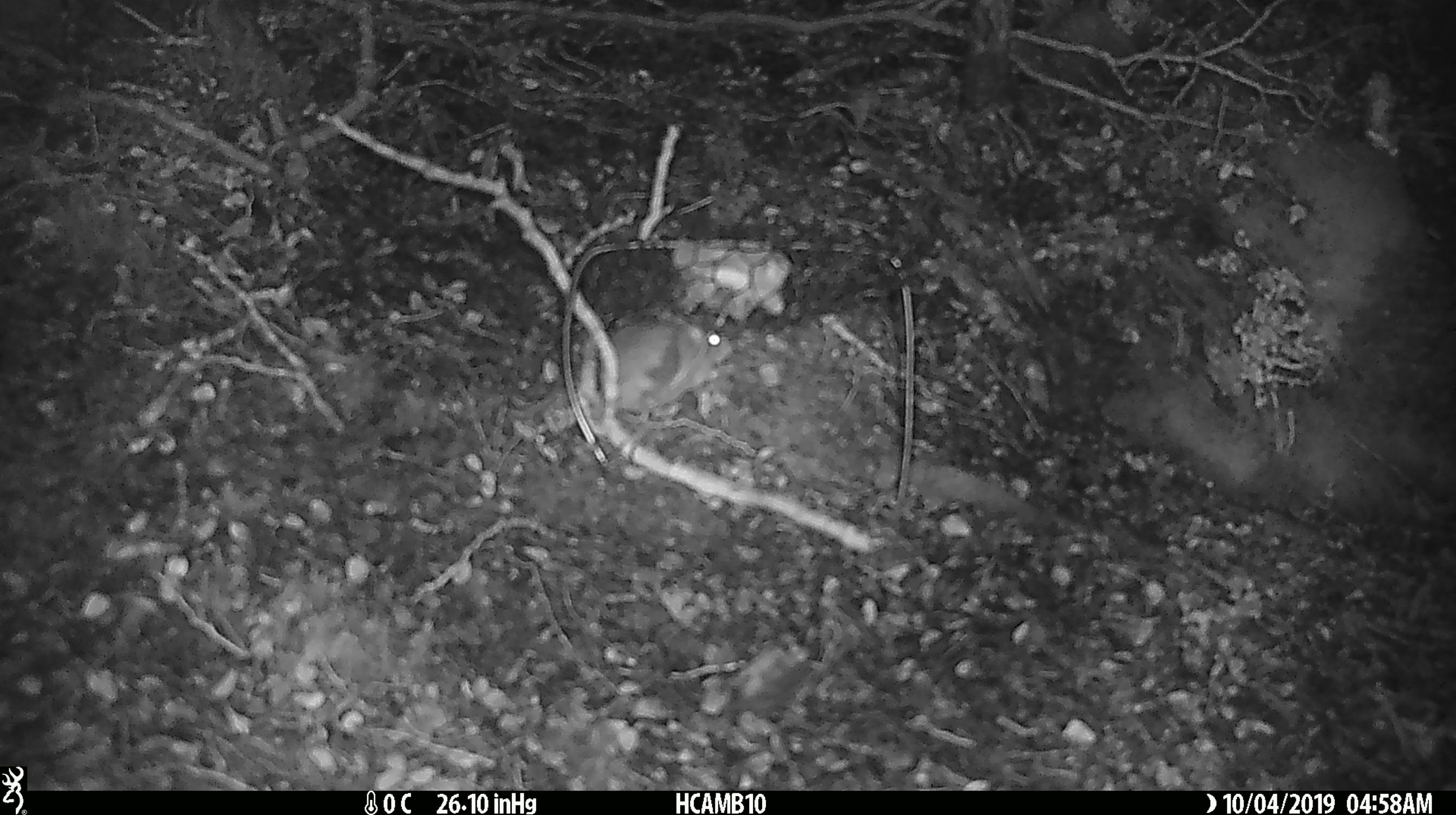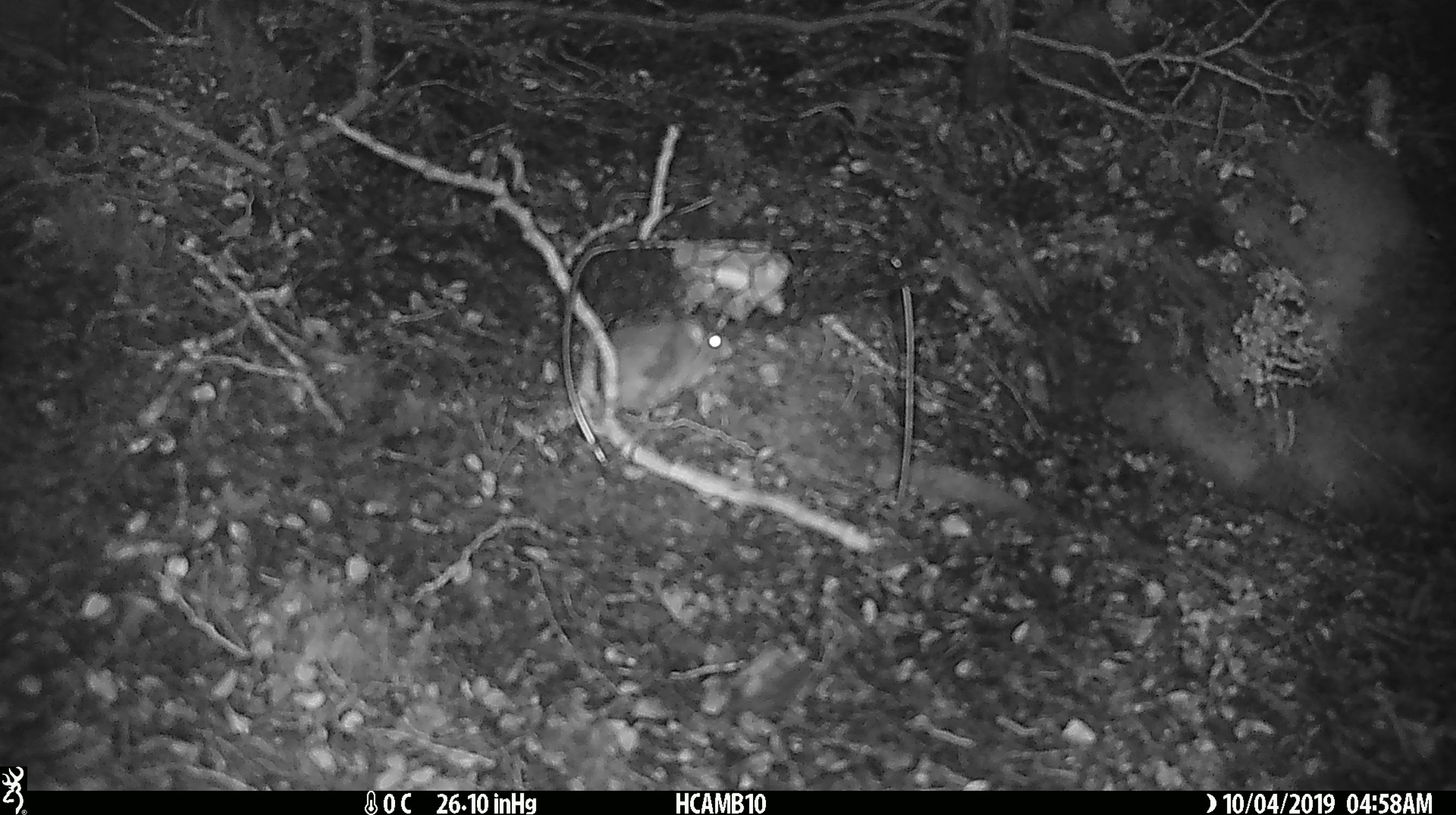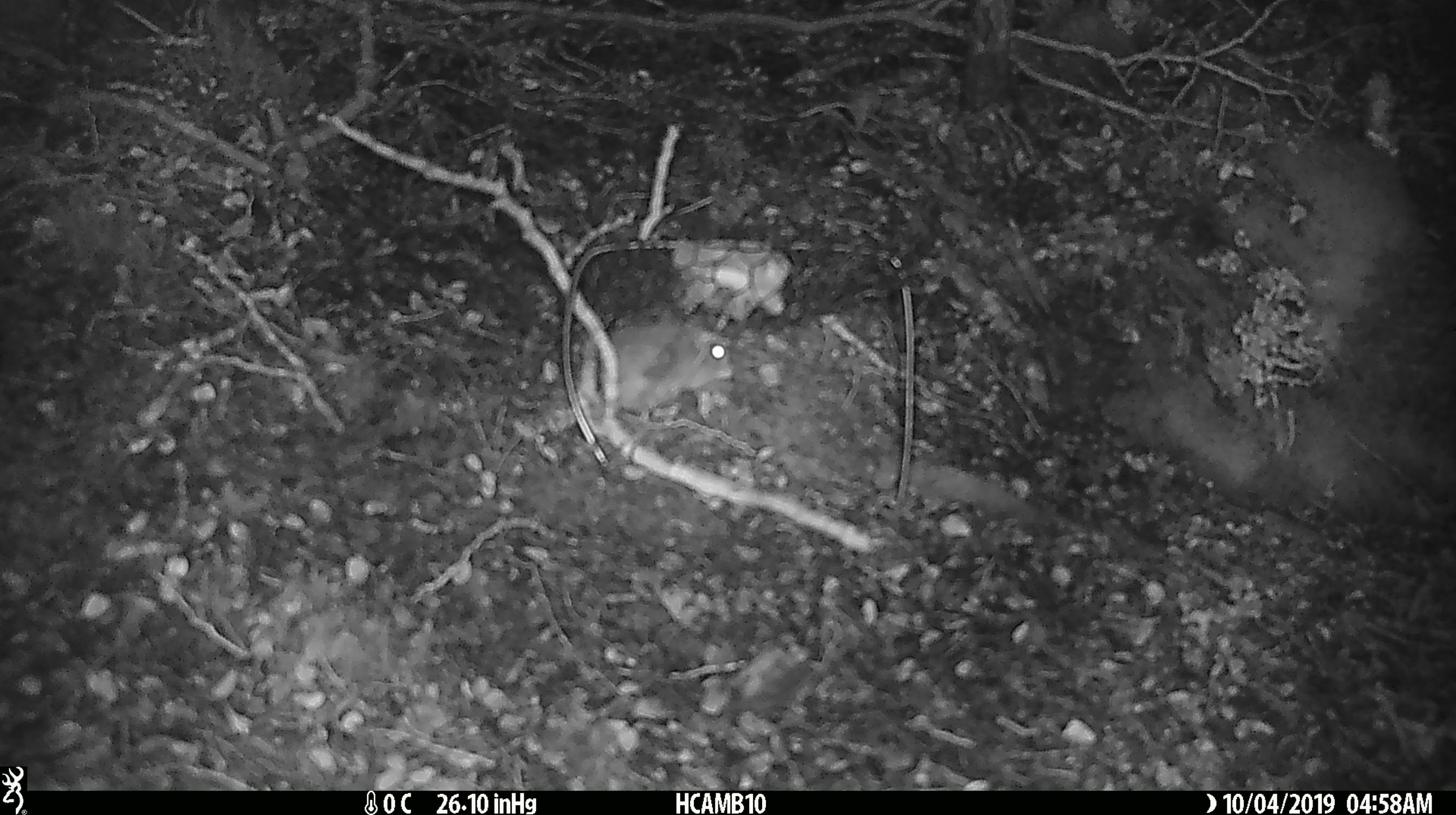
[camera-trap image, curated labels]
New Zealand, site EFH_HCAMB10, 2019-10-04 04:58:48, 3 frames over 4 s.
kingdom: Animalia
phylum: Chordata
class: Mammalia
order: Rodentia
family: Muridae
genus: Mus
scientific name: Mus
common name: mouse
Mouse (Mus).